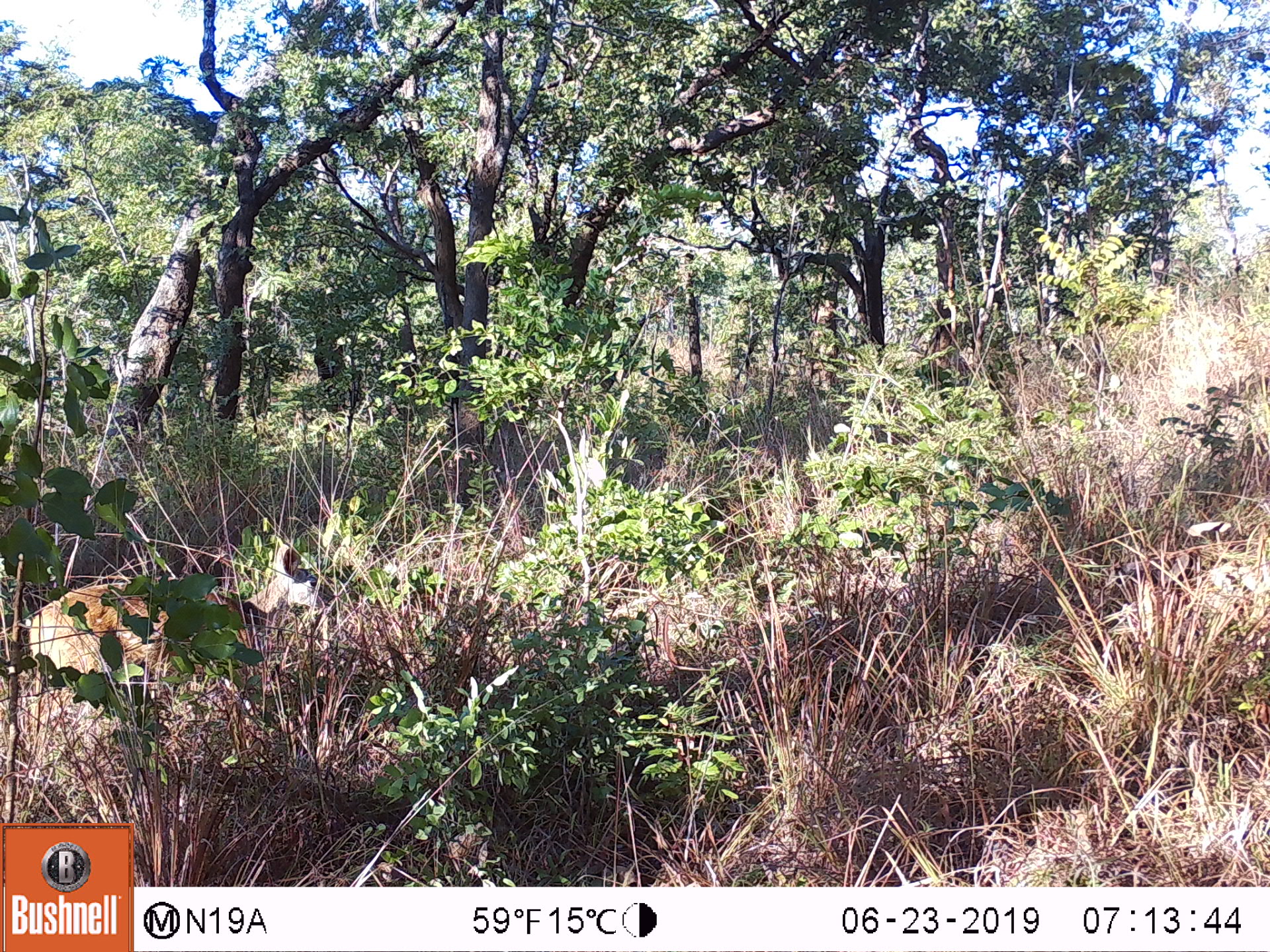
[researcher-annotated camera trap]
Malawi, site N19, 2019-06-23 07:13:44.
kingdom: Animalia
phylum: Chordata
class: Mammalia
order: Artiodactyla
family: Bovidae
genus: Tragelaphus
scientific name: Tragelaphus sylvaticus sylvaticus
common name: cape bushbuck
Cape bushbuck (Tragelaphus sylvaticus sylvaticus), count 1.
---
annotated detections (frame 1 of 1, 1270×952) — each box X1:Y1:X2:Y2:
cape bushbuck: 6:542:338:694